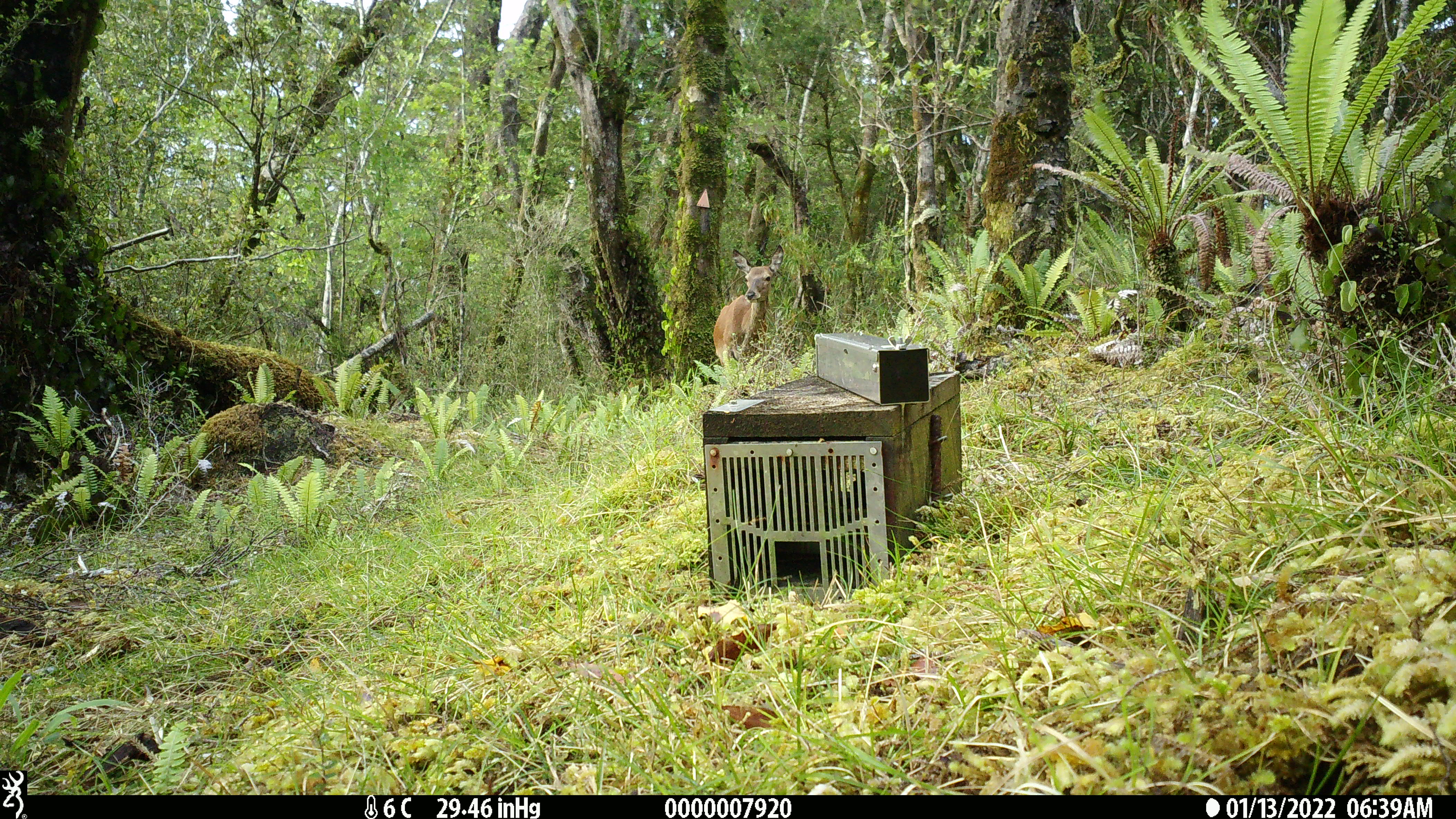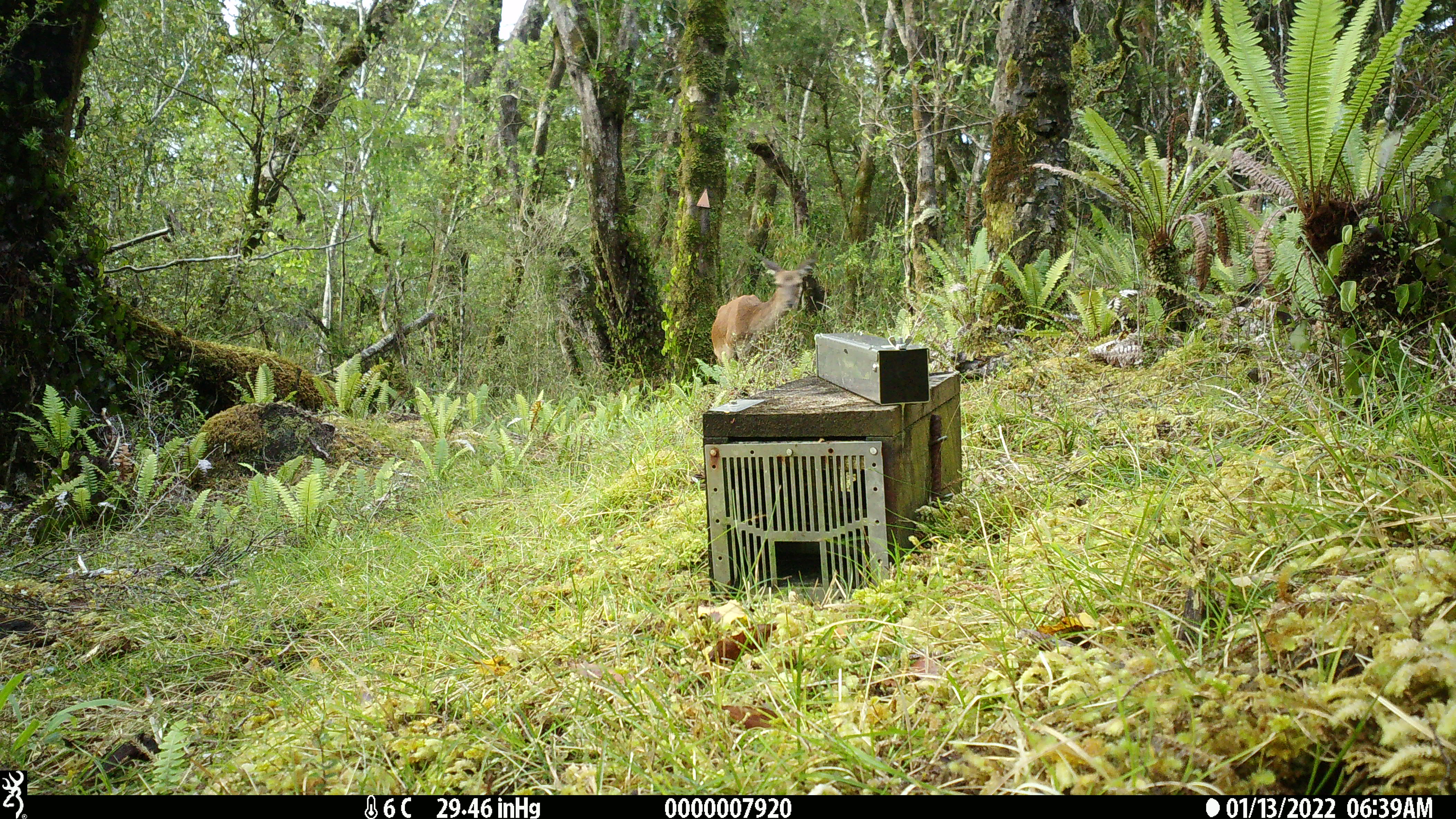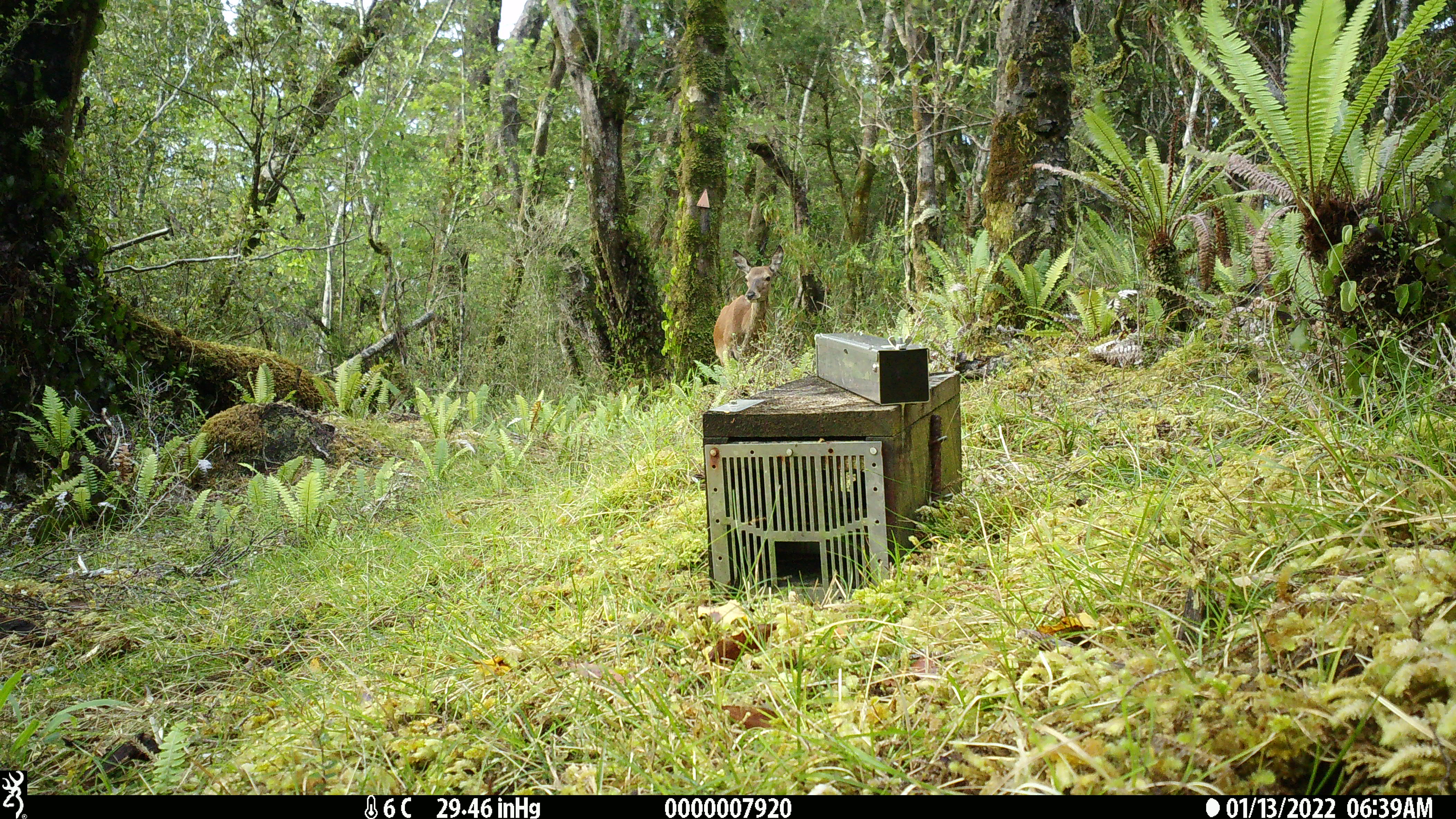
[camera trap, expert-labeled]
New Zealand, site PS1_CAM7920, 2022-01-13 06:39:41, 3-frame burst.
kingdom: Animalia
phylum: Chordata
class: Mammalia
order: Artiodactyla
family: Cervidae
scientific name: Cervidae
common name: deer